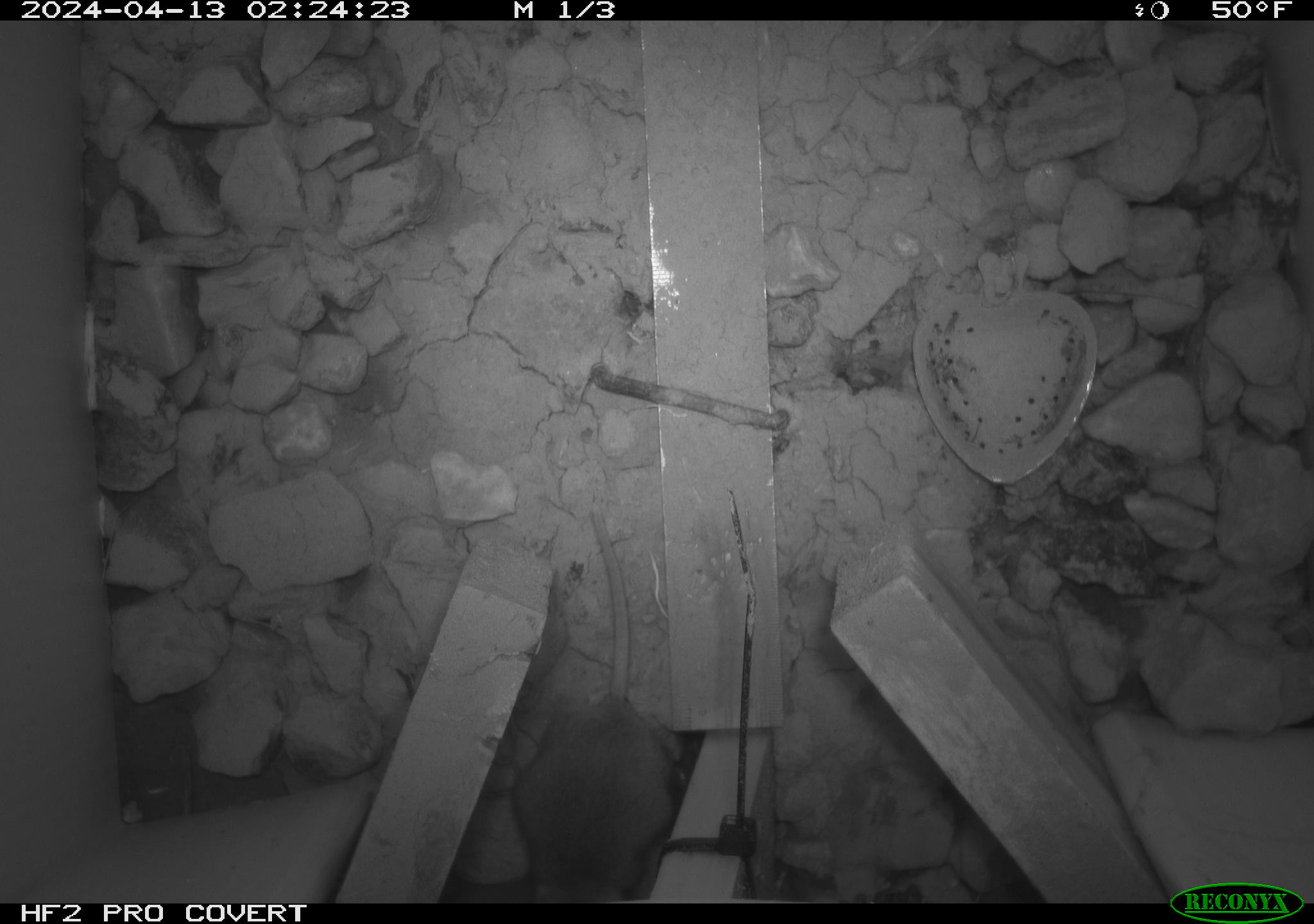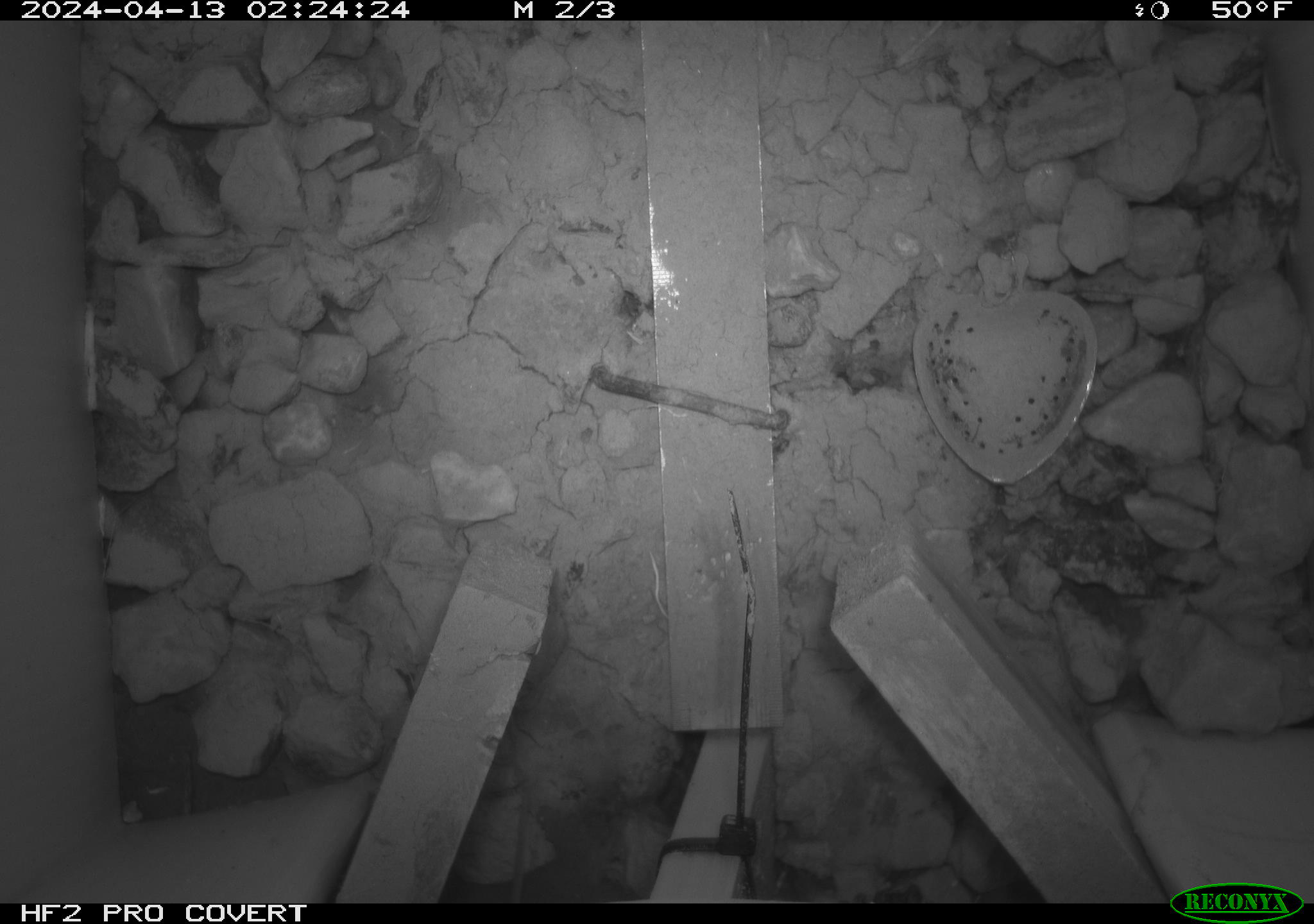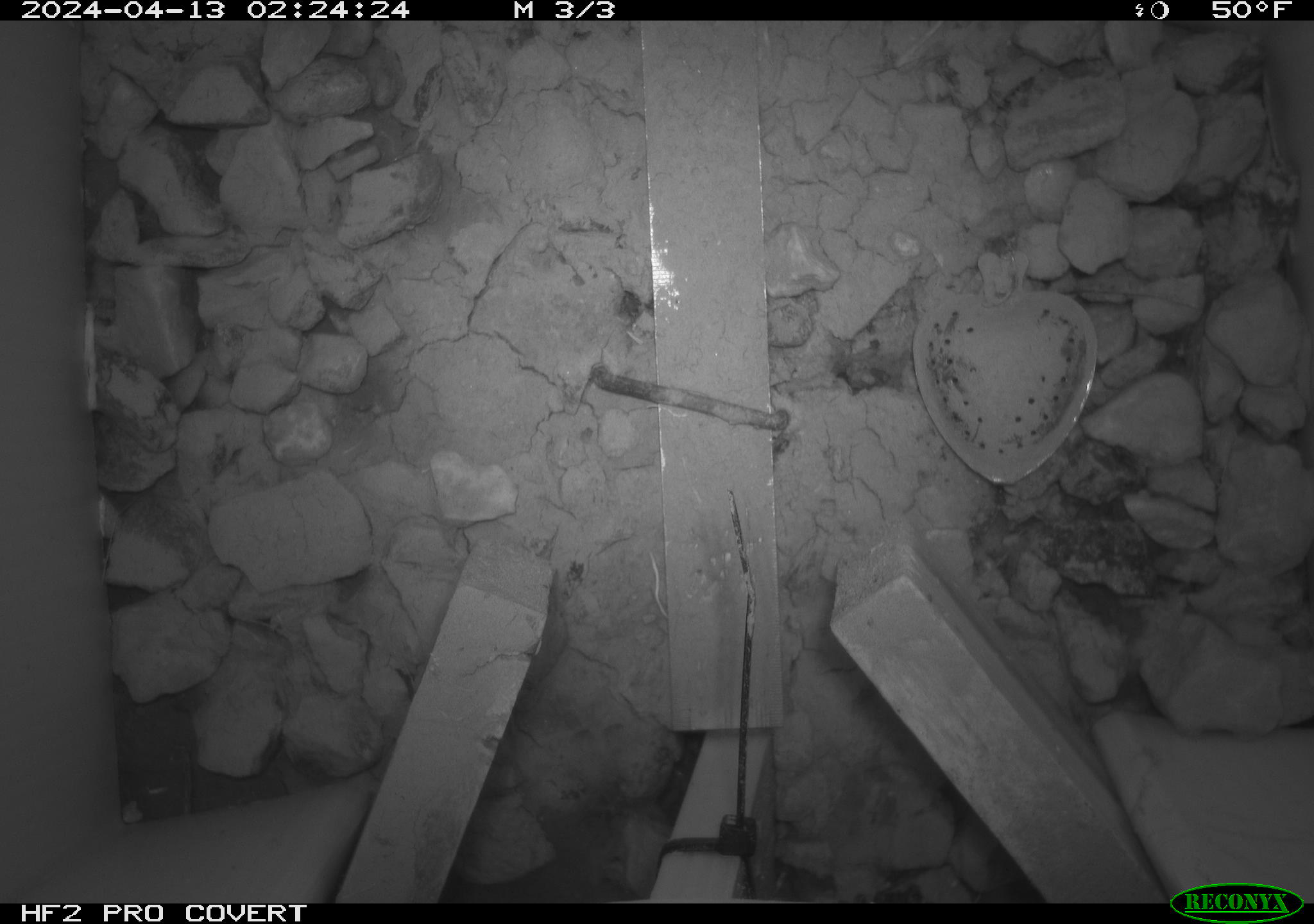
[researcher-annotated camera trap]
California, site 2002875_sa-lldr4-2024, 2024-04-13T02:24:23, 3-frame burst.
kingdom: Animalia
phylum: Chordata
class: Mammalia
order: Rodentia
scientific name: Rodentia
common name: rodent